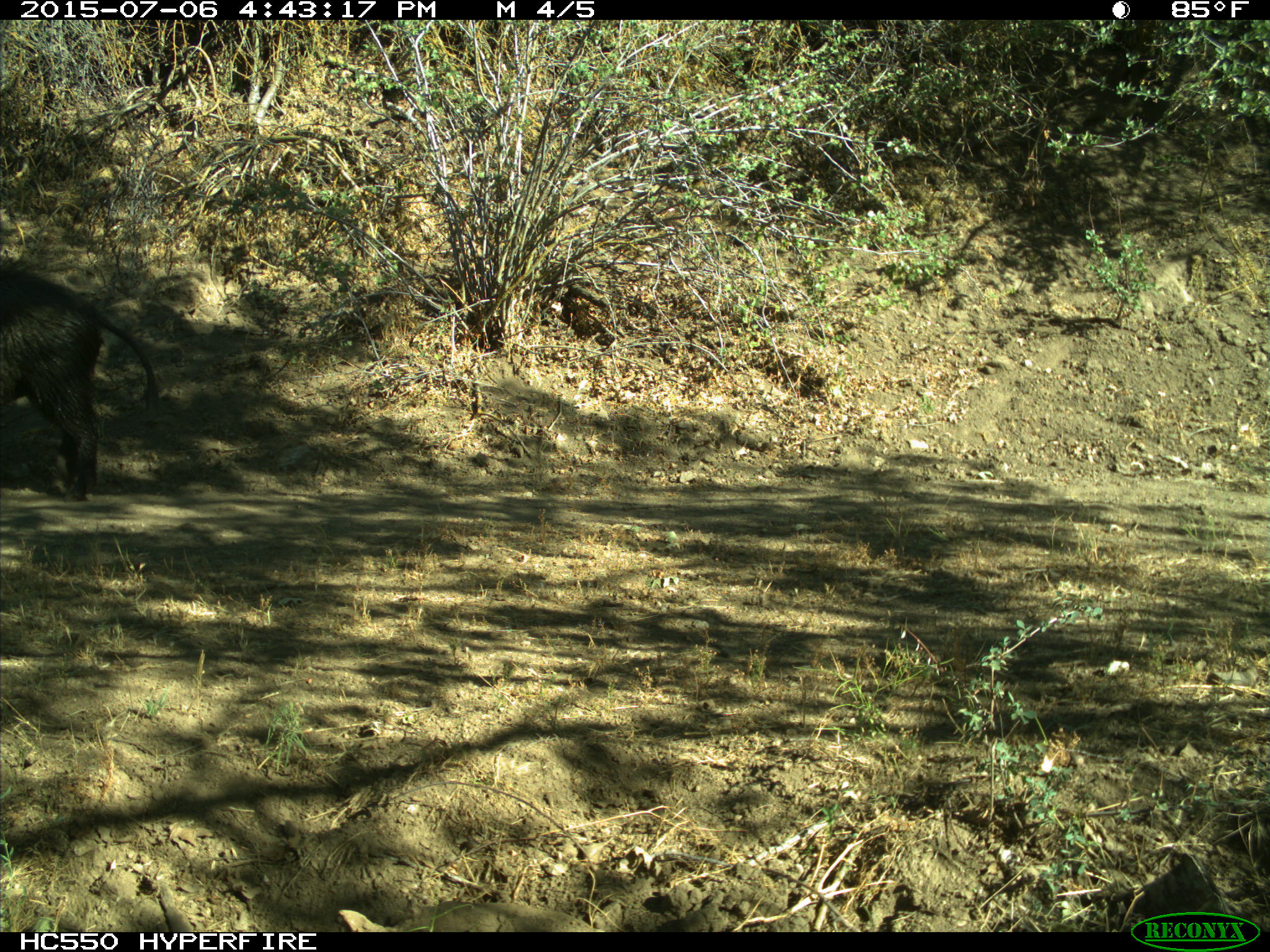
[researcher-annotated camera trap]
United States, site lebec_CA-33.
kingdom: Animalia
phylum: Chordata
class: Mammalia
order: Artiodactyla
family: Suidae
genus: Sus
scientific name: Sus scrofa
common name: wild boar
Sus scrofa (wild boar).